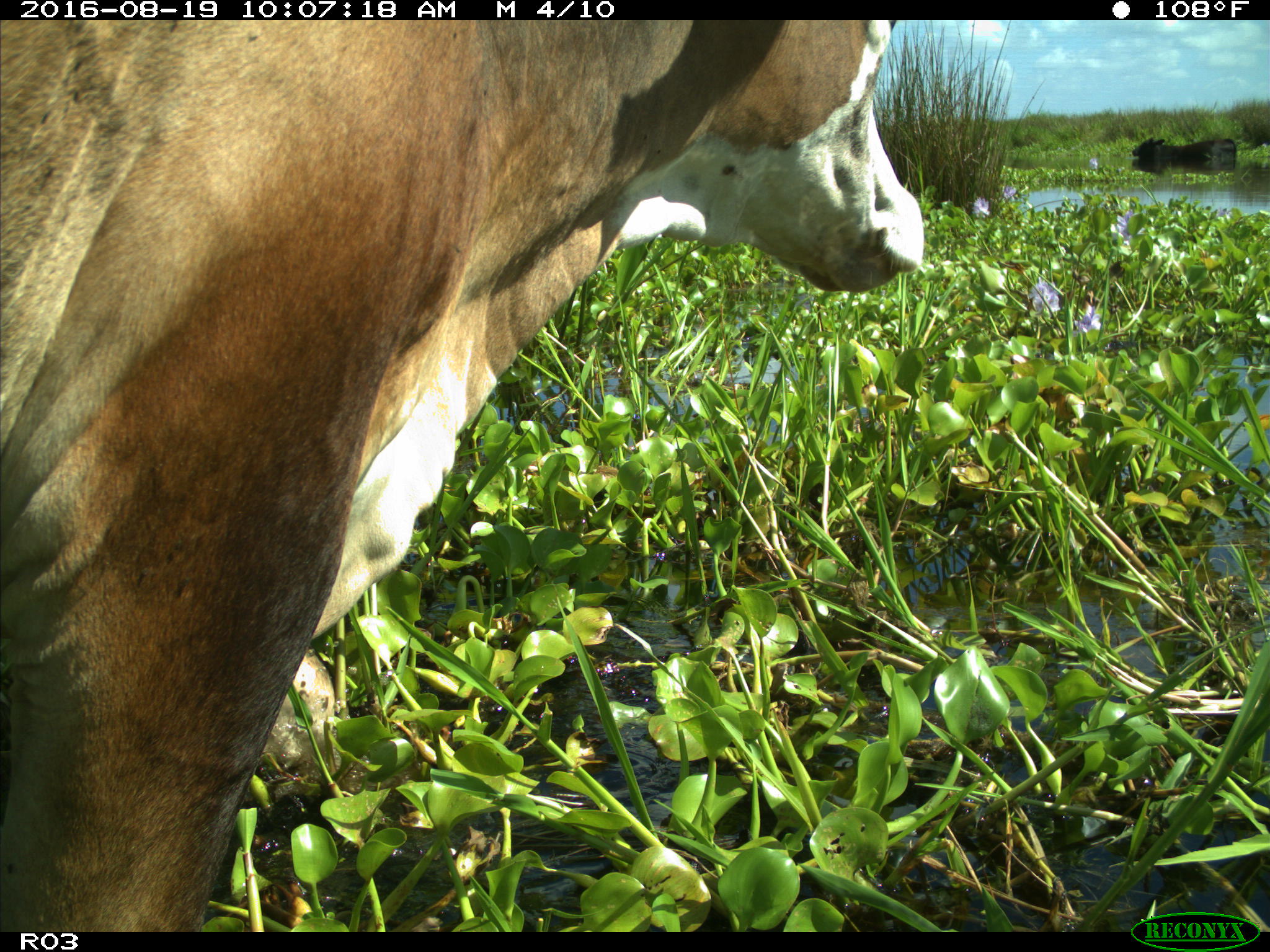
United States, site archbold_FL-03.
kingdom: Animalia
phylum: Chordata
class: Mammalia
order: Artiodactyla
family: Bovidae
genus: Bos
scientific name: Bos taurus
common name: domestic cow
Bos taurus (domestic cow).